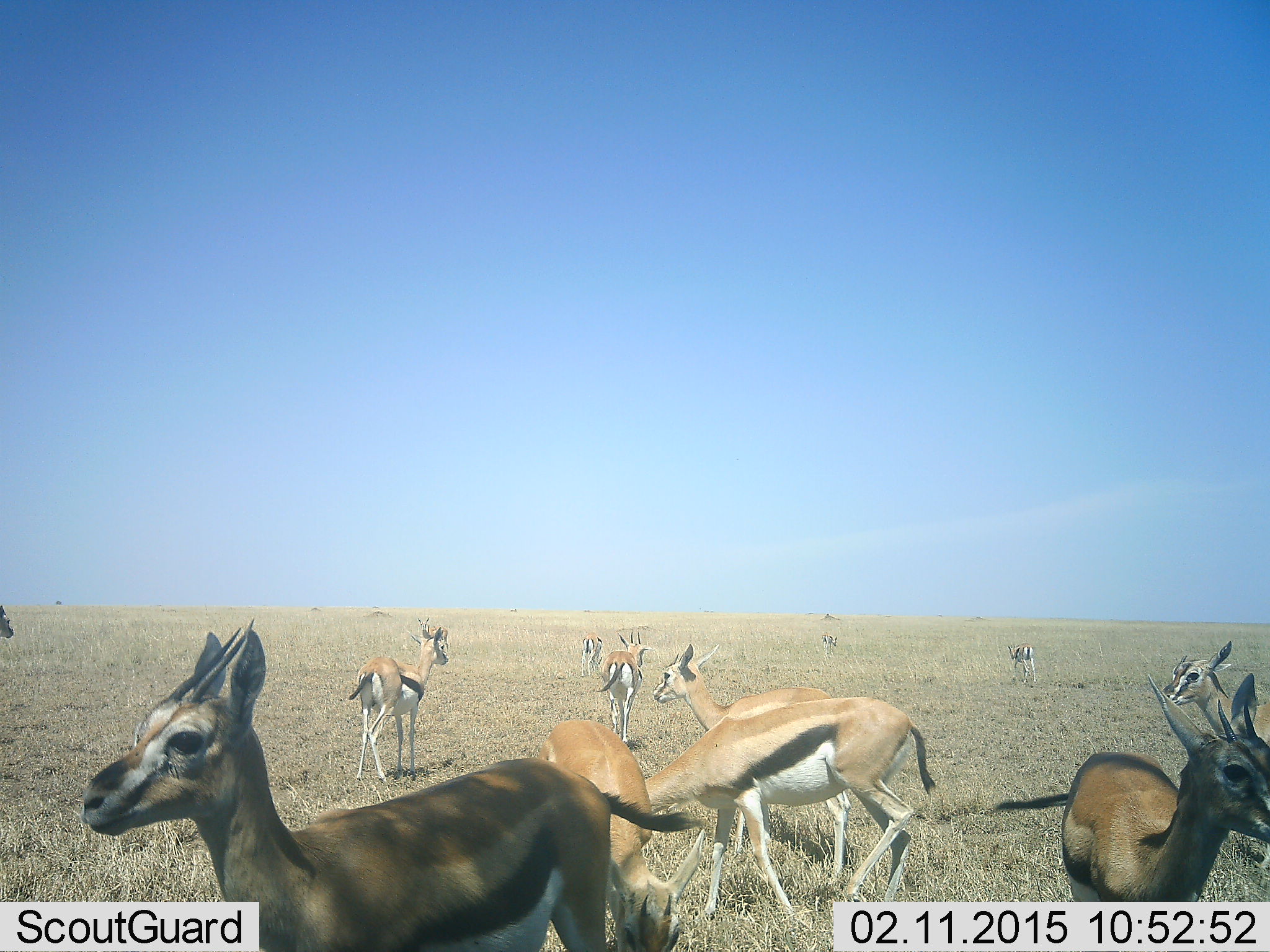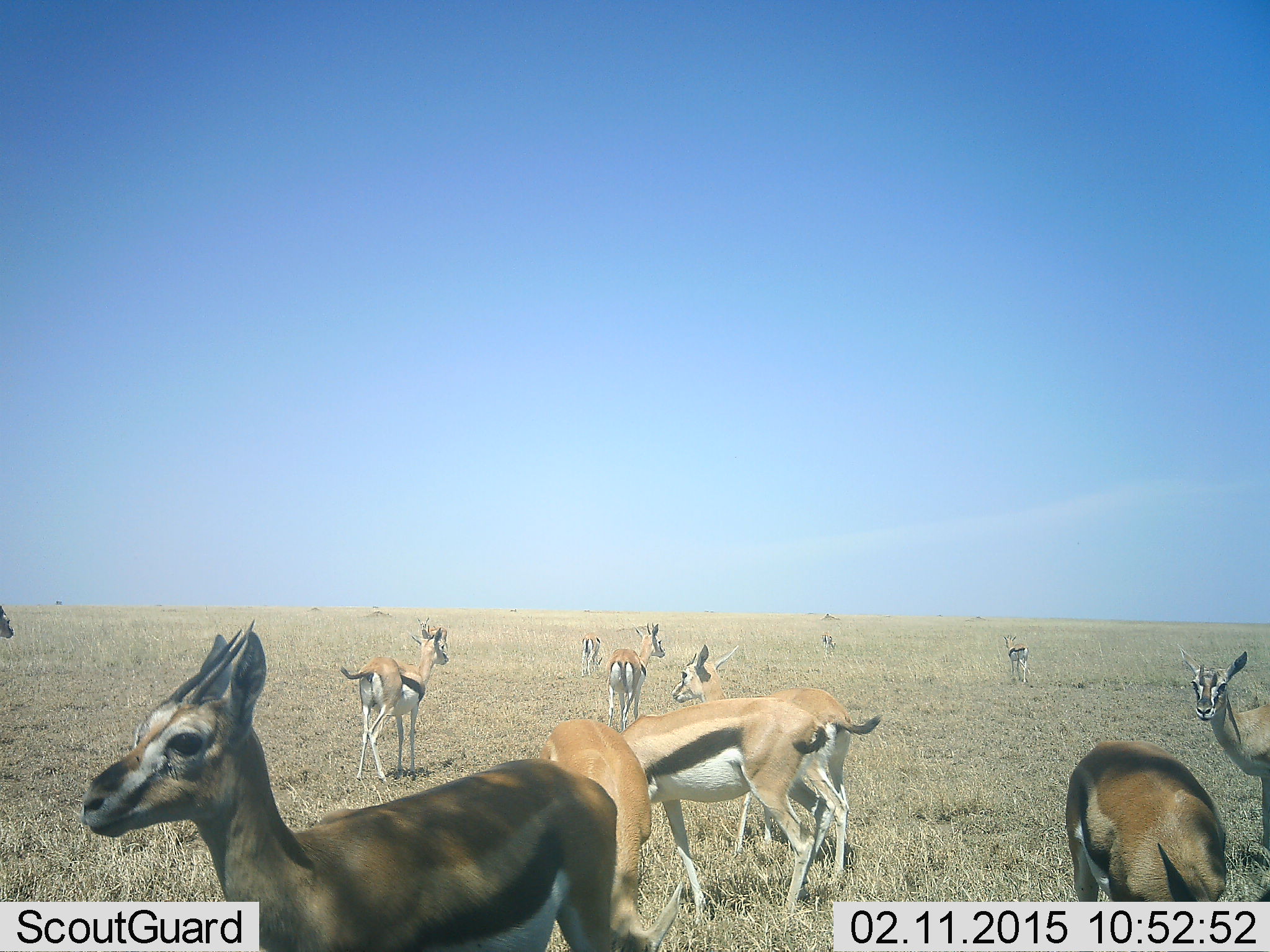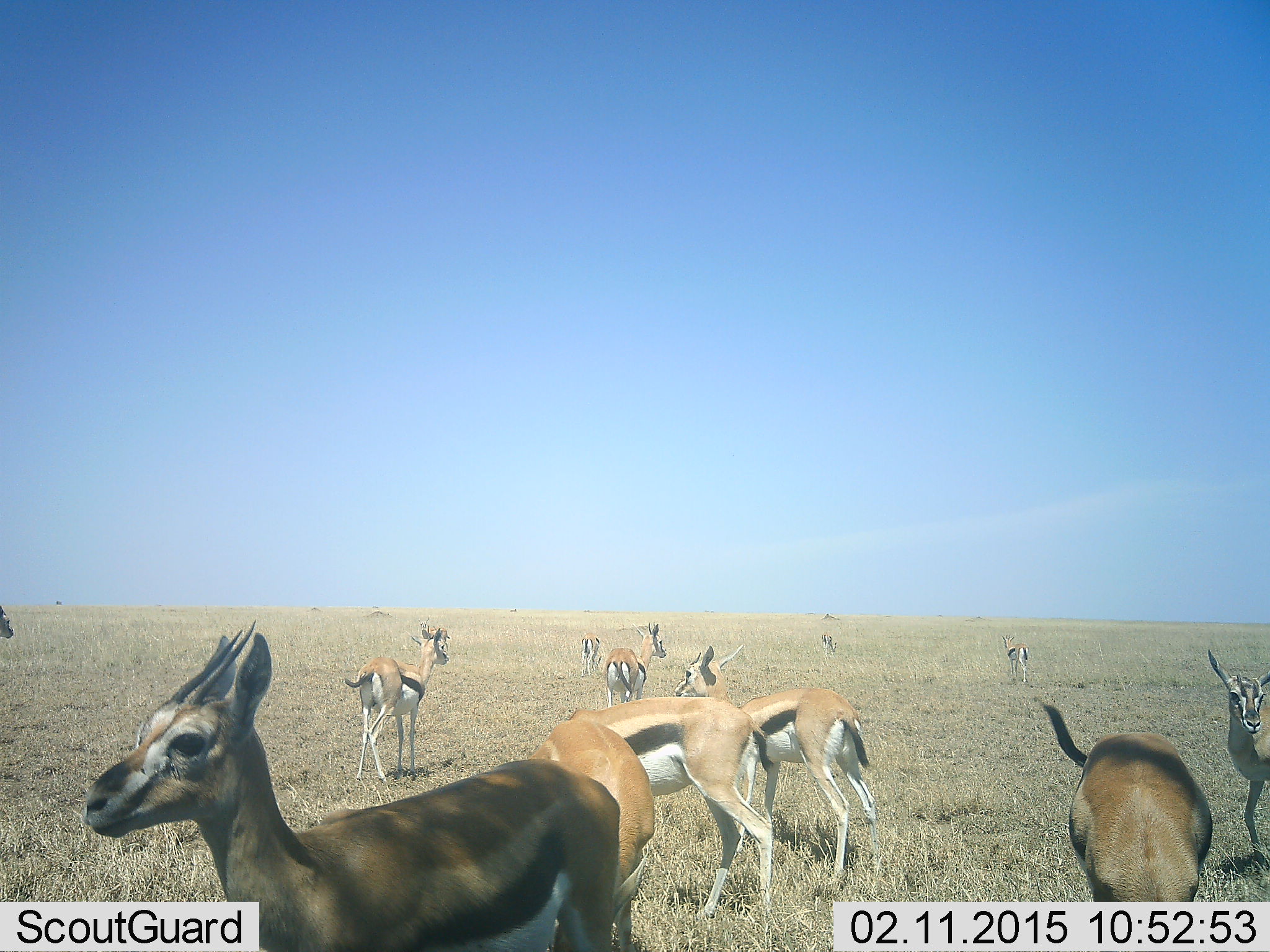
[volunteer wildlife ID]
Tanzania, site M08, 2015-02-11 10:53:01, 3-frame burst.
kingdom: Animalia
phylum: Chordata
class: Mammalia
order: Artiodactyla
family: Bovidae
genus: Eudorcas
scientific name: Eudorcas thomsonii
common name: thomson's gazelle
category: gazellethomsons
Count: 11-50.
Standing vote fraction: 91%.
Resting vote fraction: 9%.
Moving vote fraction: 73%.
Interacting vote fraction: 0%.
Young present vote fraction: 18%.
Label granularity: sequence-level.